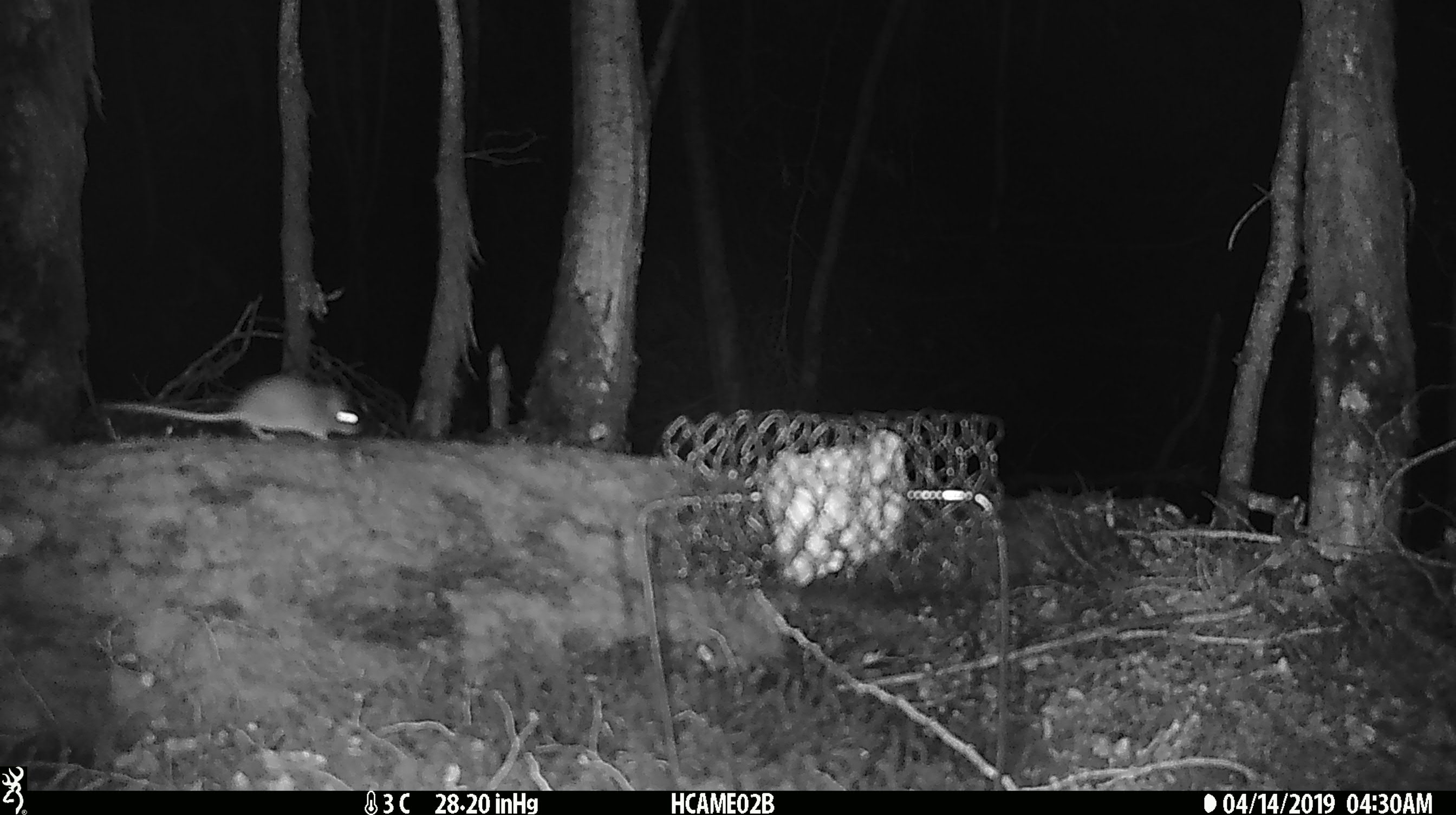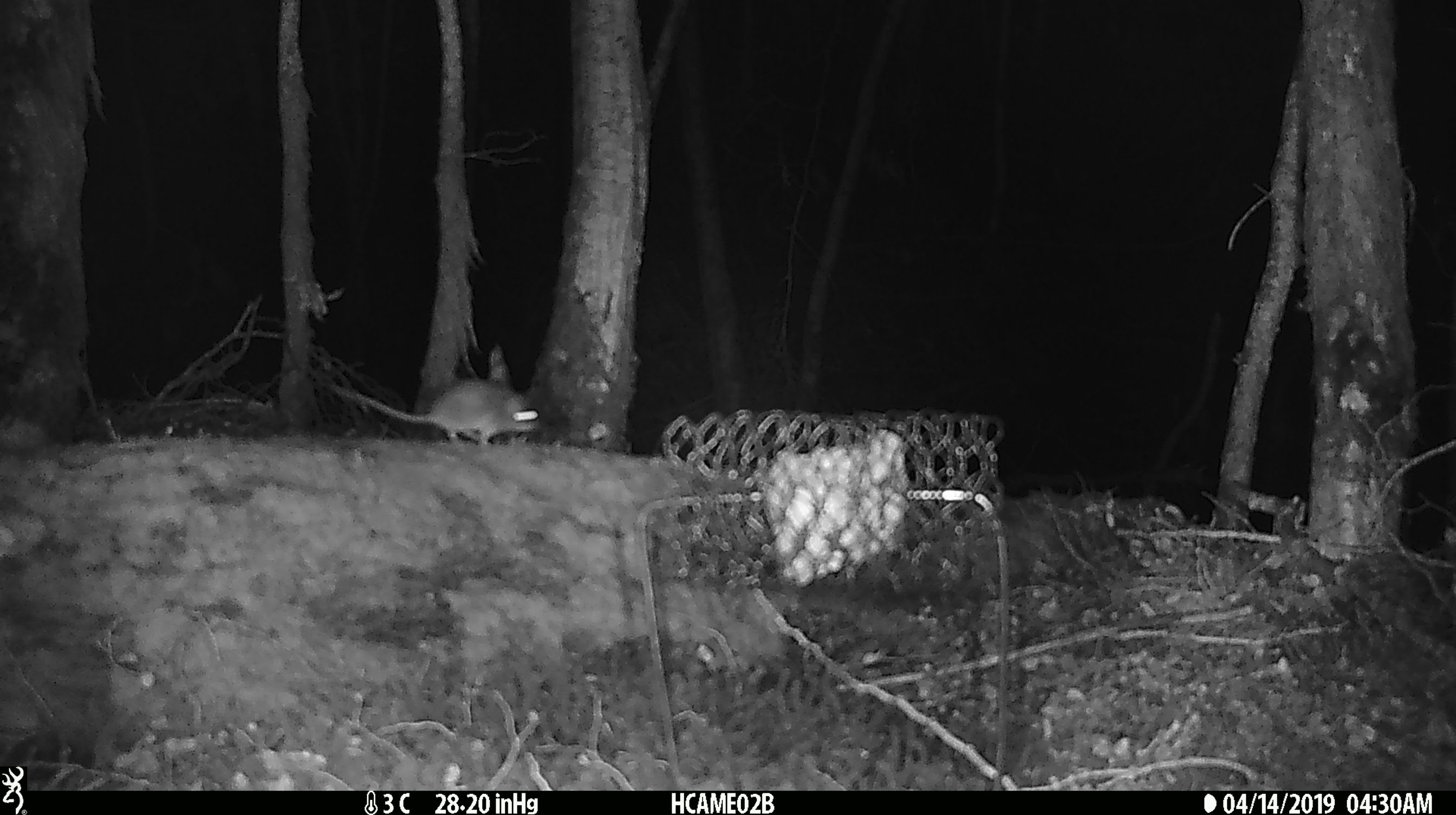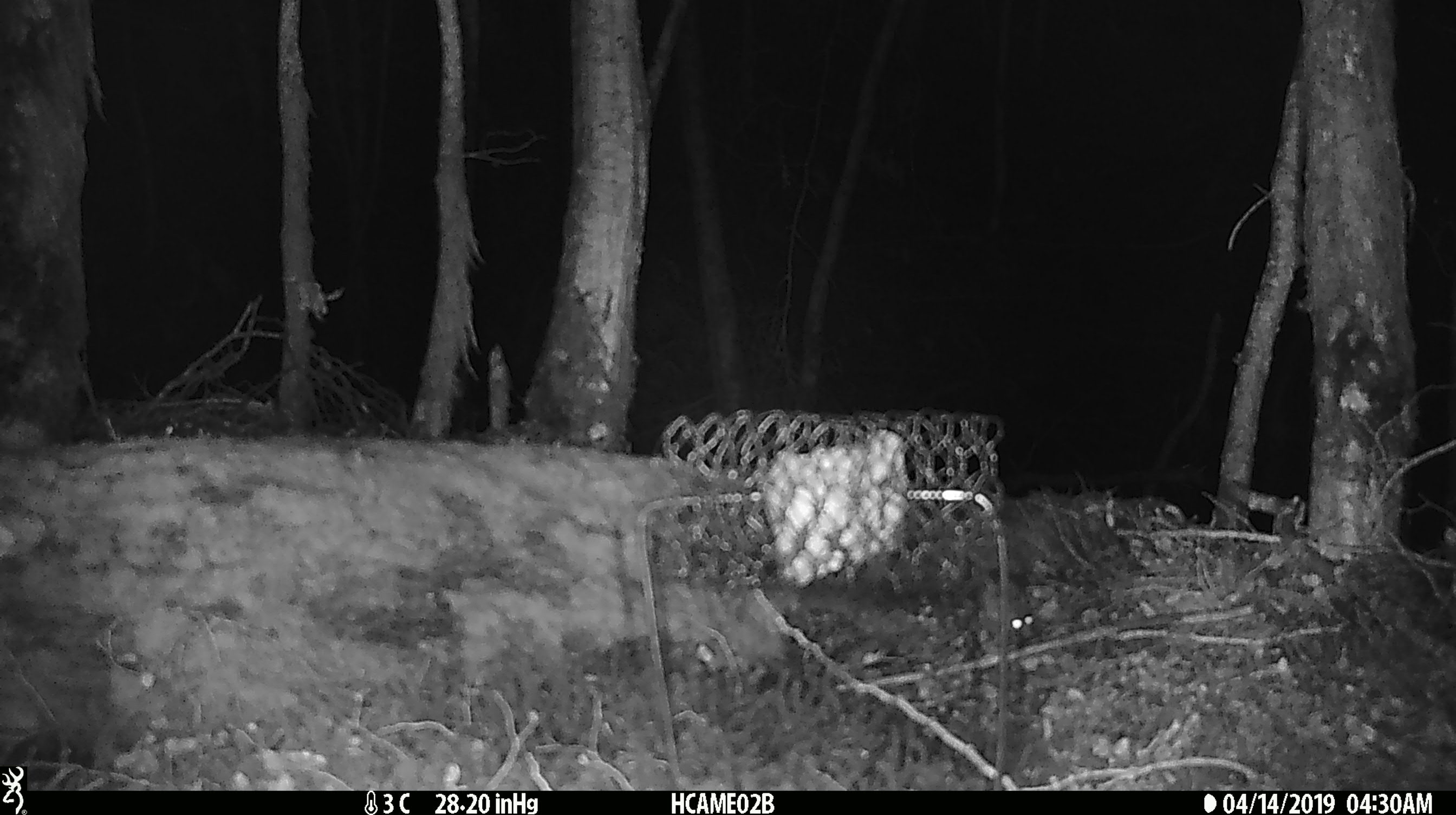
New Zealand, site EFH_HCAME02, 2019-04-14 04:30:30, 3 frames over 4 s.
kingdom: Animalia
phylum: Chordata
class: Mammalia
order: Rodentia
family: Muridae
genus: Mus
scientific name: Mus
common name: mouse